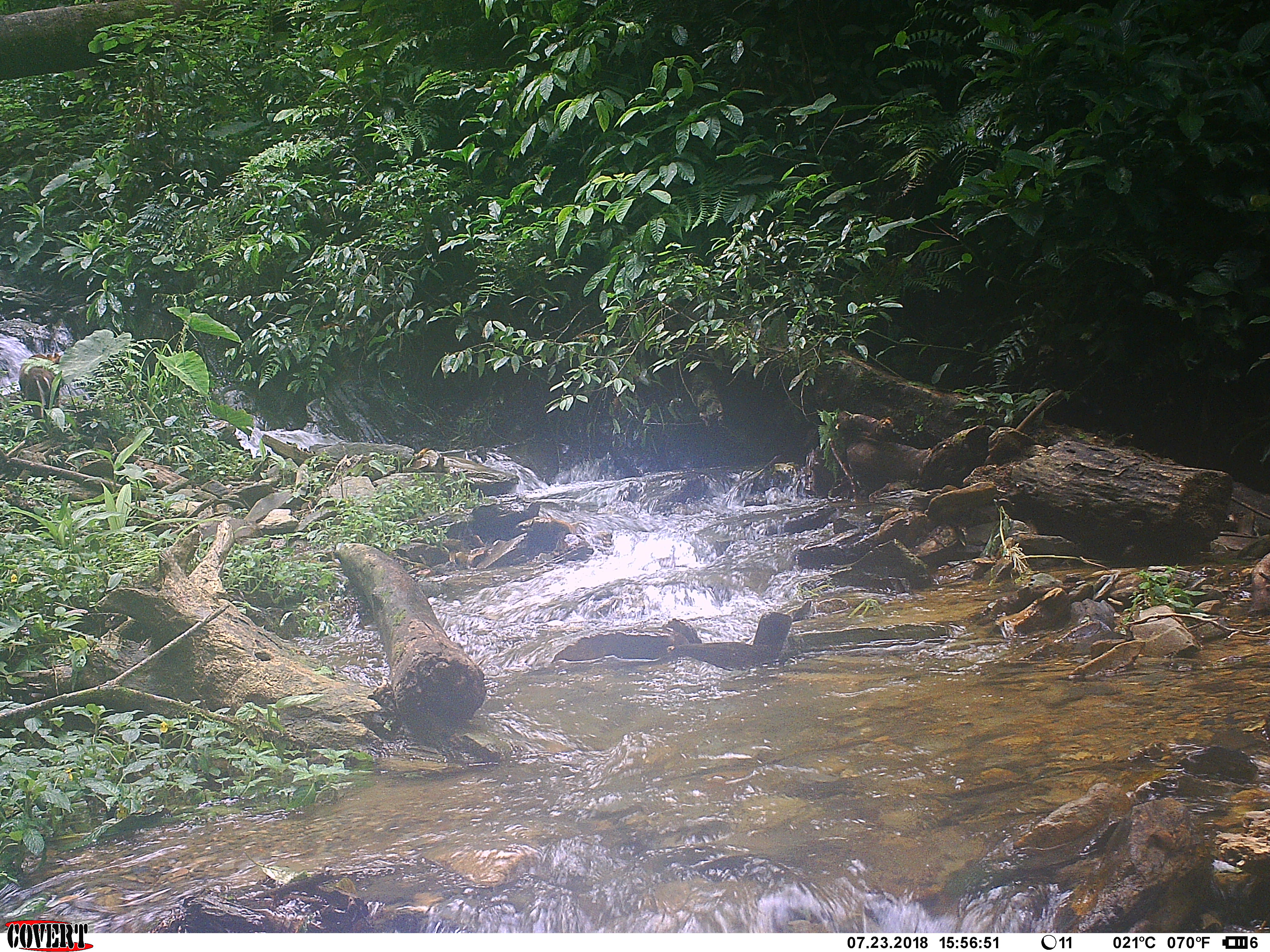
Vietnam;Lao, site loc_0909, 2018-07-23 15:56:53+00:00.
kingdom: Animalia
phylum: Chordata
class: Mammalia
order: Artiodactyla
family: Cervidae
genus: Muntiacus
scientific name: Muntiacus rooseveltorum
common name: roosevelt's muntjac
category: roosevelts muntjac group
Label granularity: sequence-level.